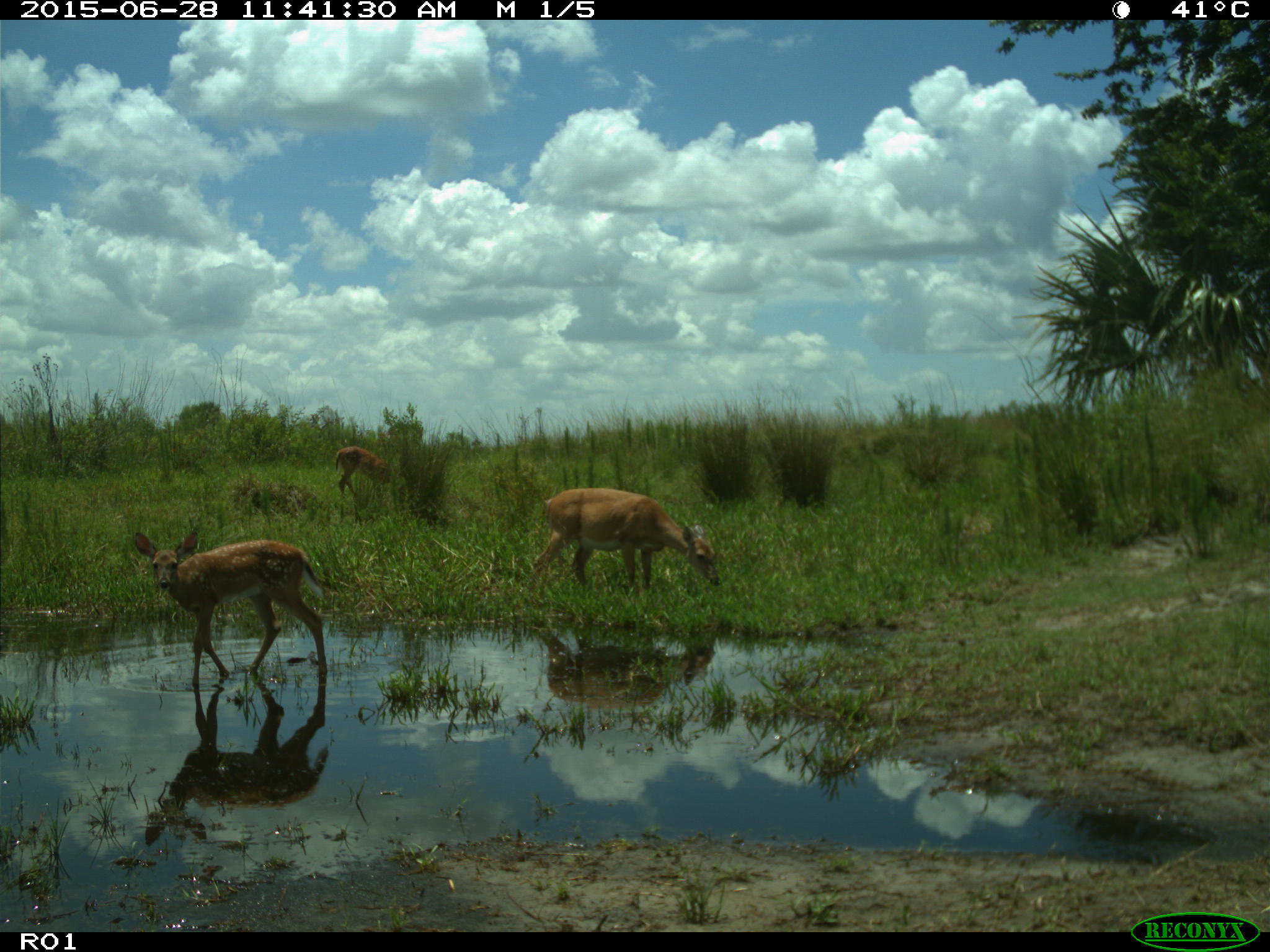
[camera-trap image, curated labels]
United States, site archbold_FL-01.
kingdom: Animalia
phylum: Chordata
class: Mammalia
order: Artiodactyla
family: Cervidae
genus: Odocoileus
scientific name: Odocoileus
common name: deer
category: unidentified deer